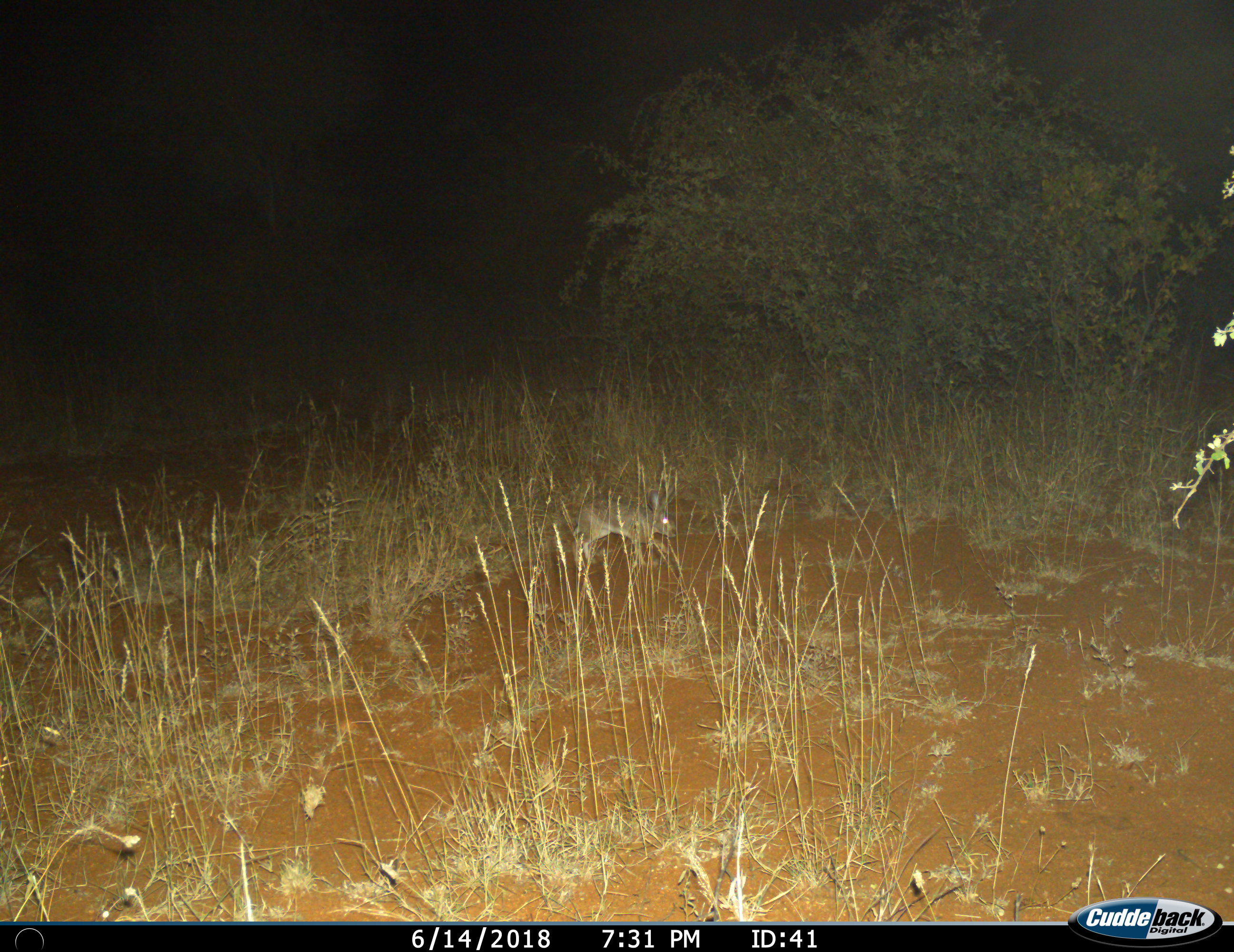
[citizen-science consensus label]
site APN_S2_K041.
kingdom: Animalia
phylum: Chordata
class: Mammalia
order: Lagomorpha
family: Leporidae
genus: Lepus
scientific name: Lepus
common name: hare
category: hareunknown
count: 1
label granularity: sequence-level